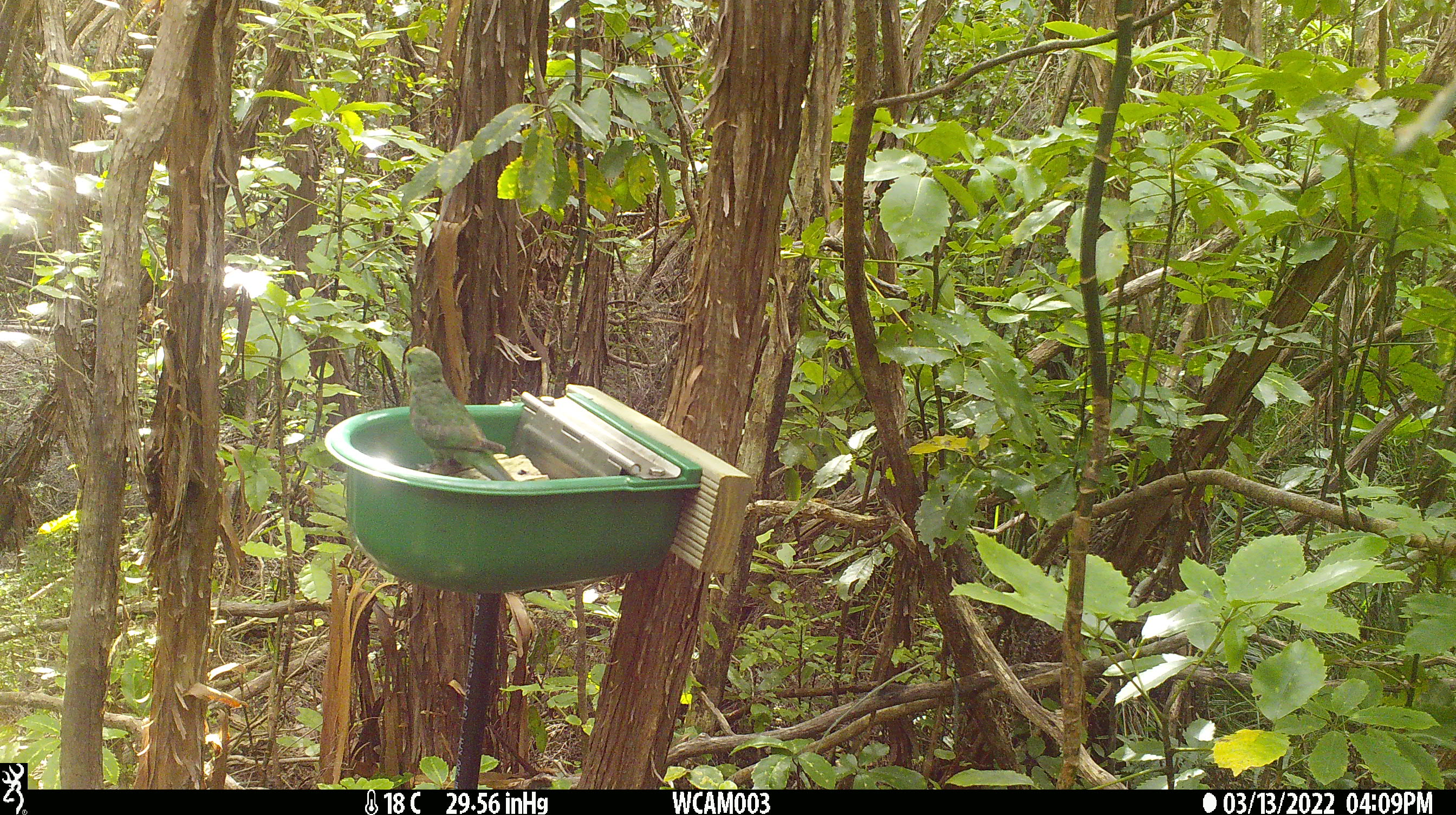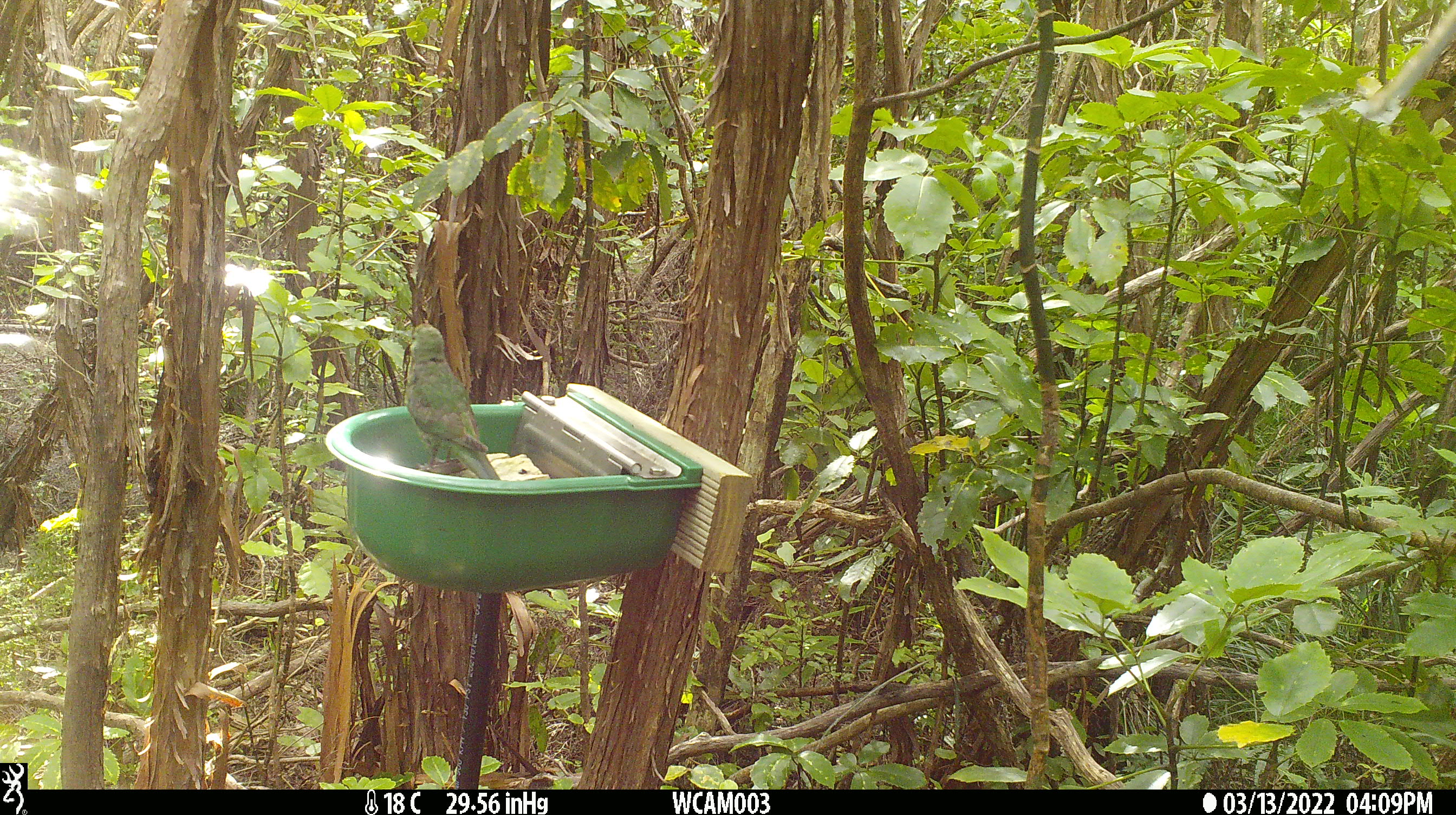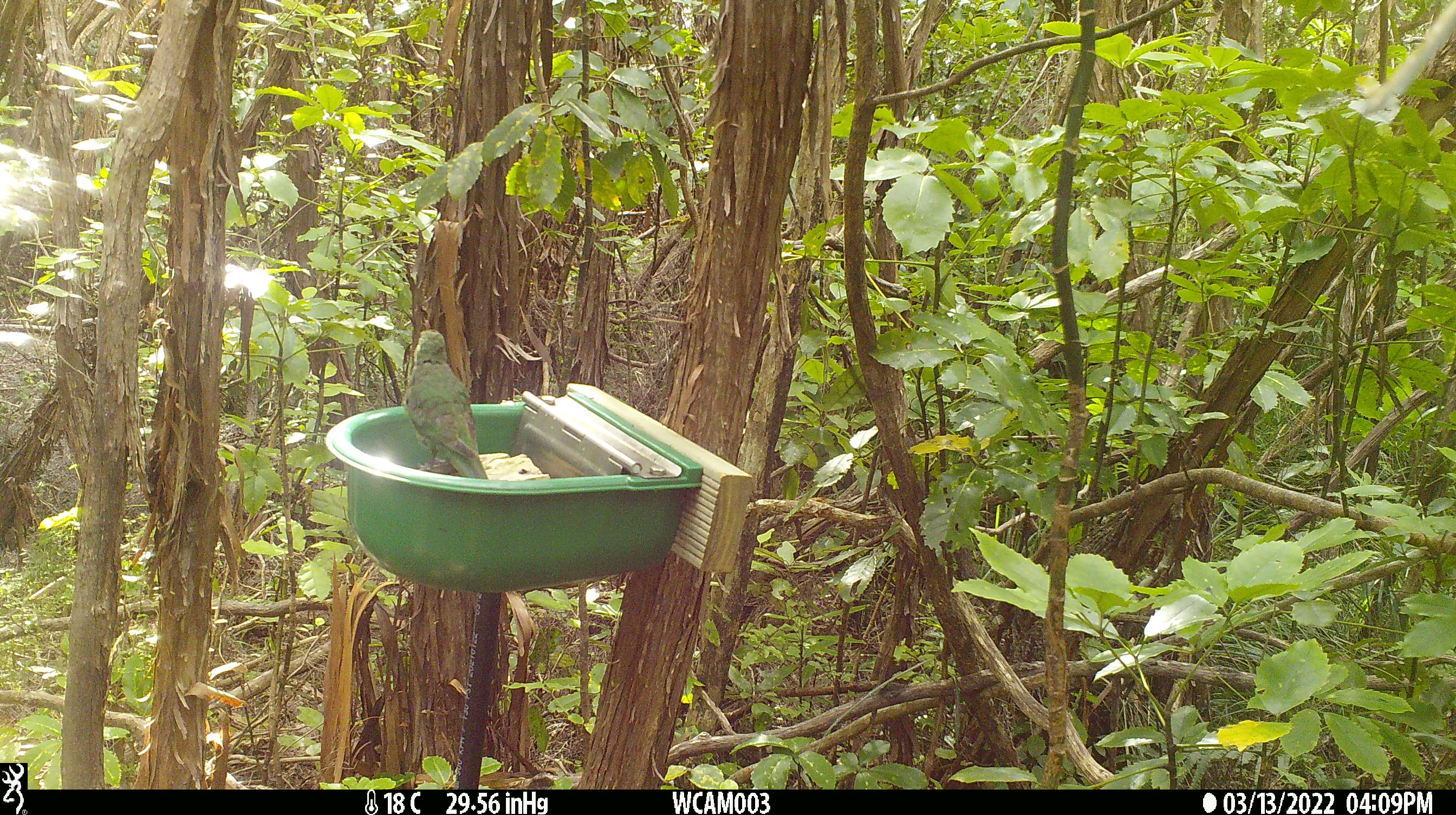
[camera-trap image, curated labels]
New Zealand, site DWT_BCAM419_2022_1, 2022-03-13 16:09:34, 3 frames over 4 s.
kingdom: Animalia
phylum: Chordata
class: Aves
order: Psittaciformes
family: Psittaculidae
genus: Cyanoramphus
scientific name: Cyanoramphus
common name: parakeet